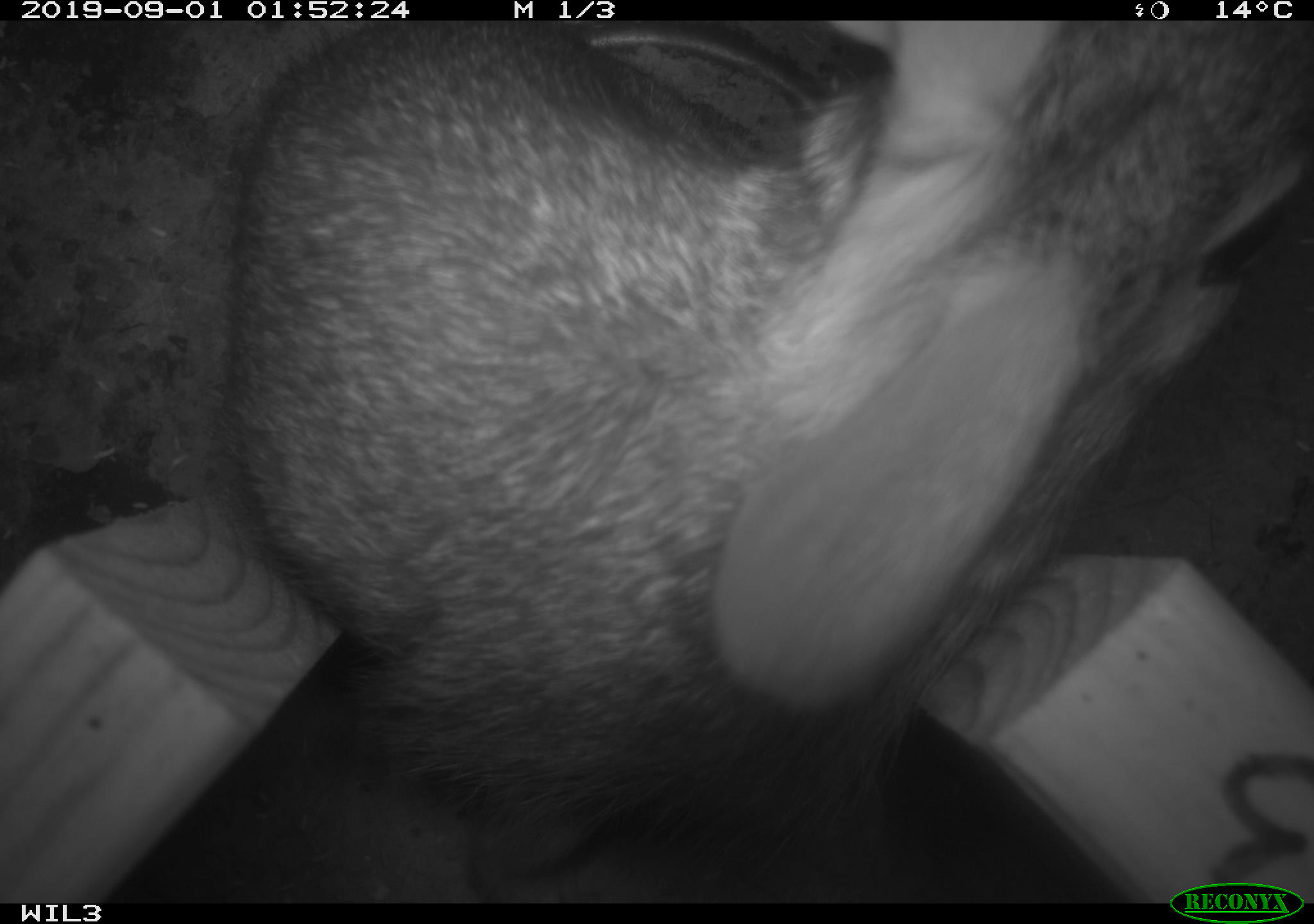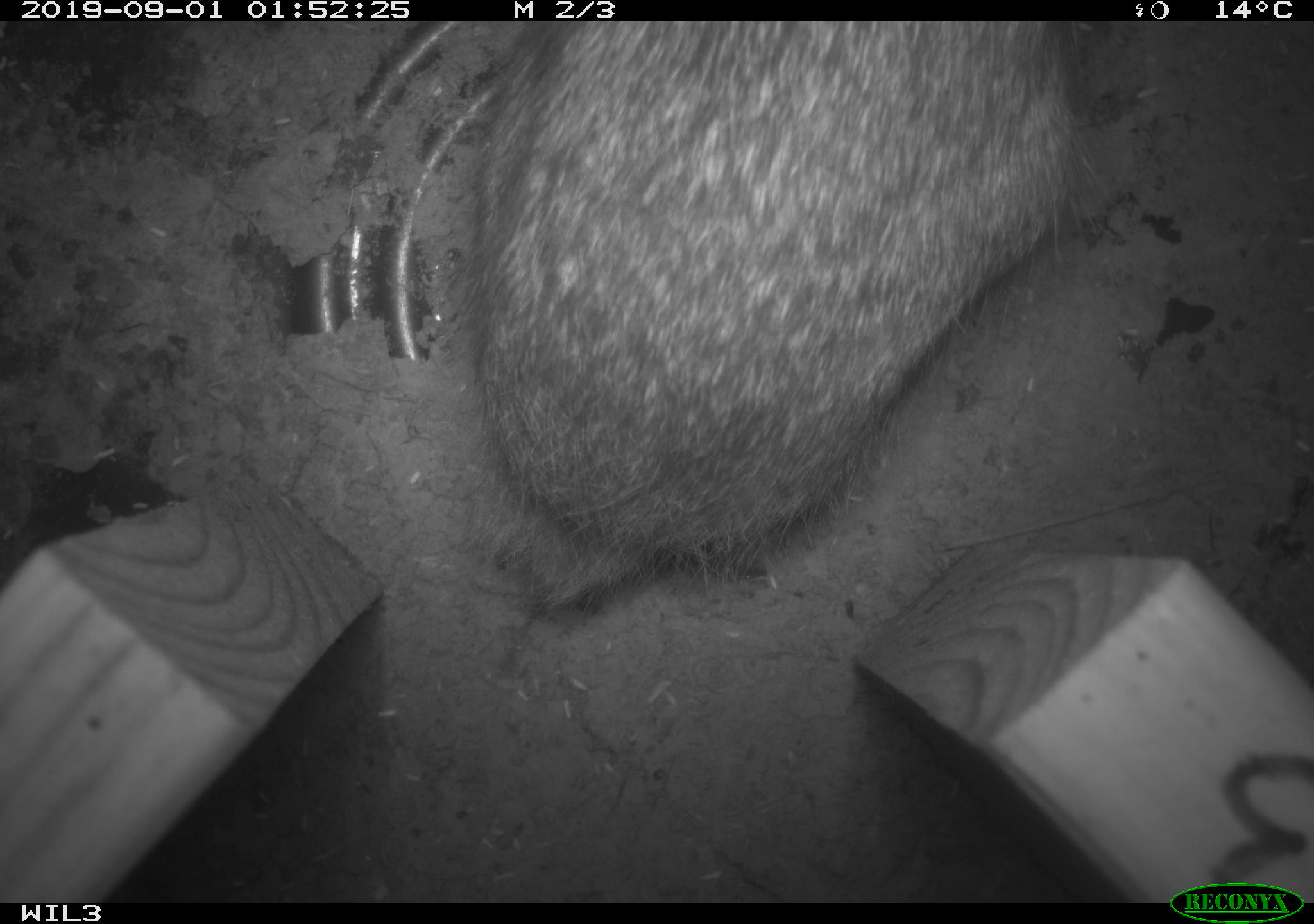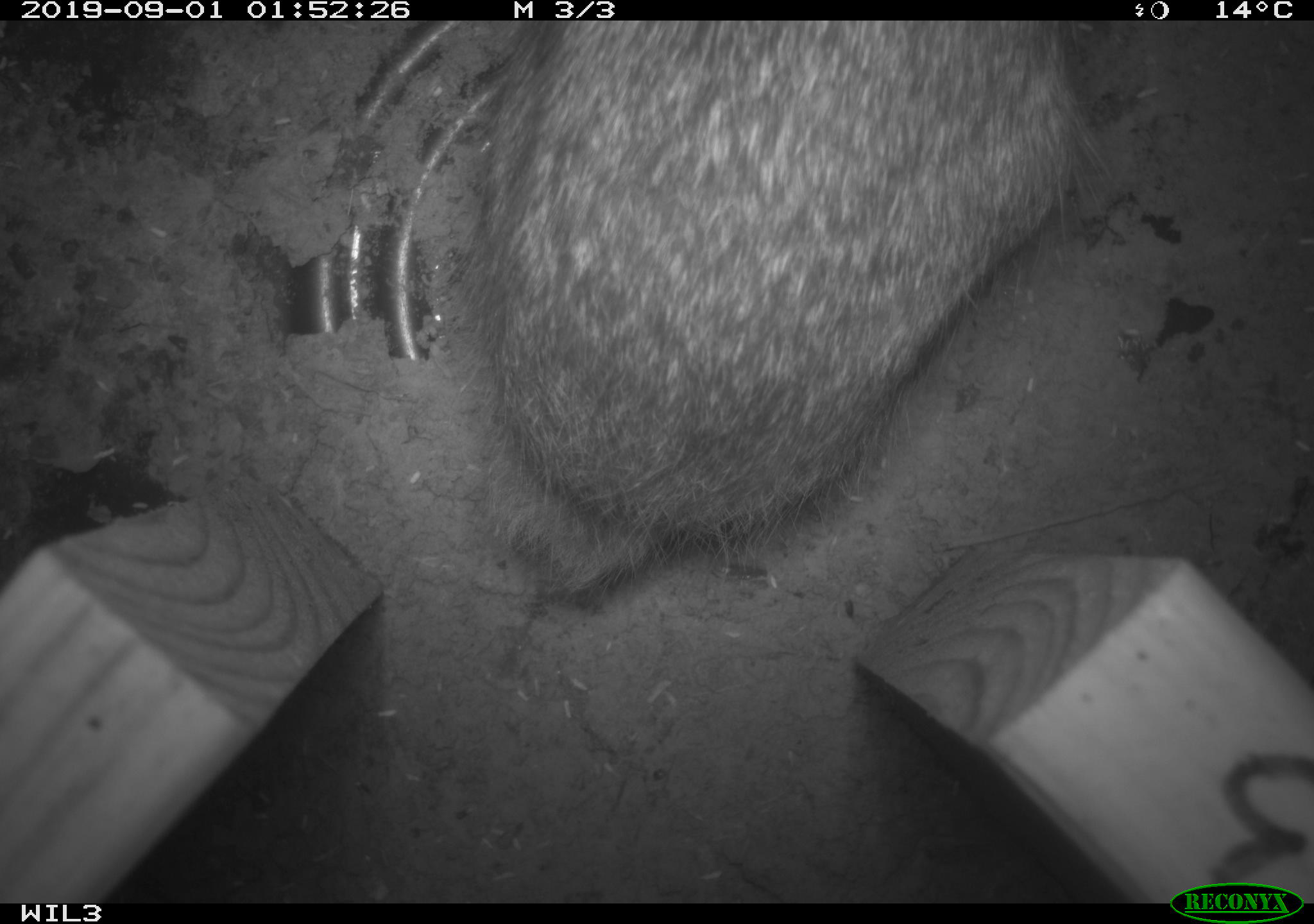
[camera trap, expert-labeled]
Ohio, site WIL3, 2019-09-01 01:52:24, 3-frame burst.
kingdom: Animalia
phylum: Chordata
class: Mammalia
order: Lagomorpha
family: Leporidae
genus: Sylvilagus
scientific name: Sylvilagus floridanus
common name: eastern cottontail